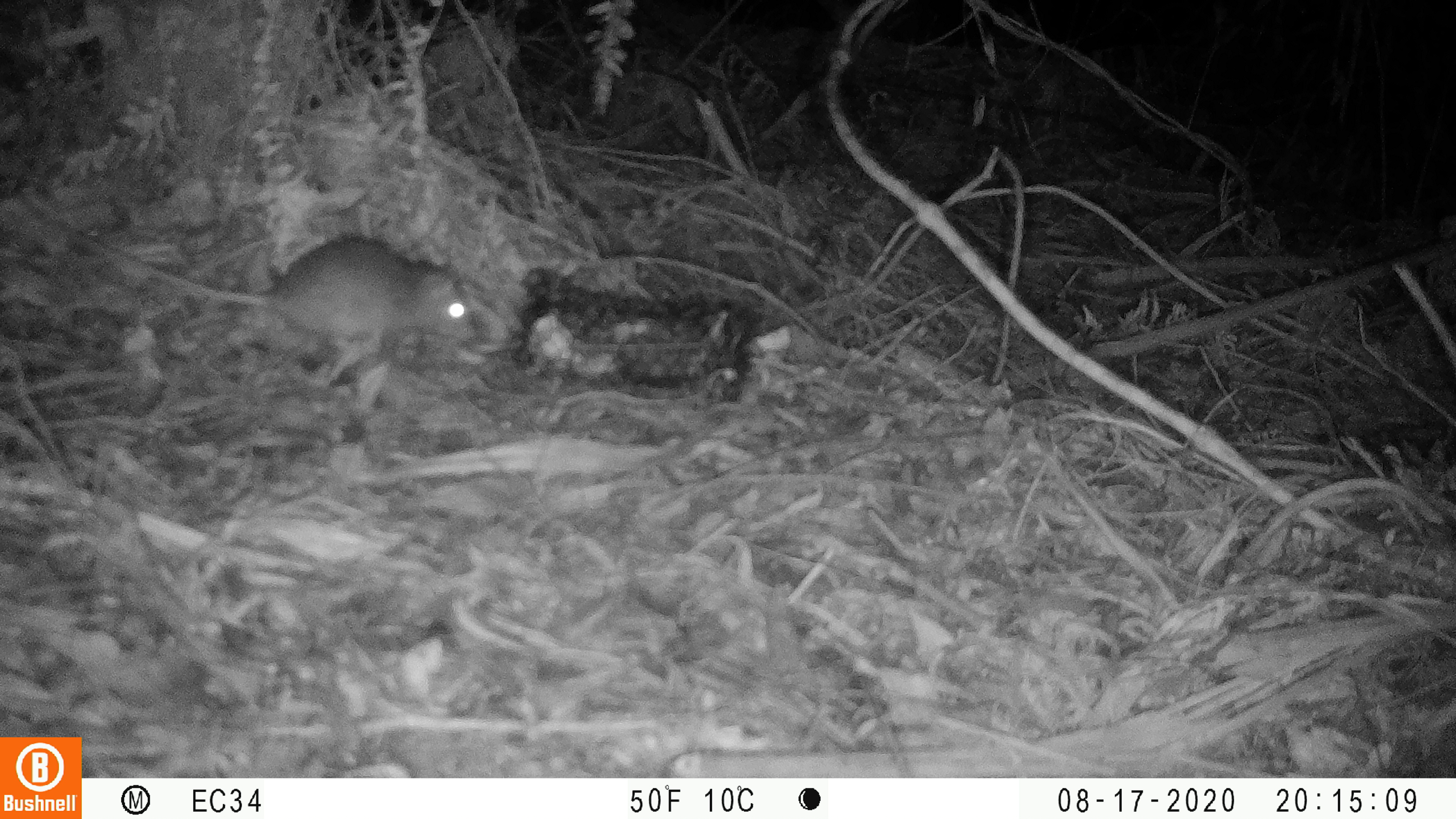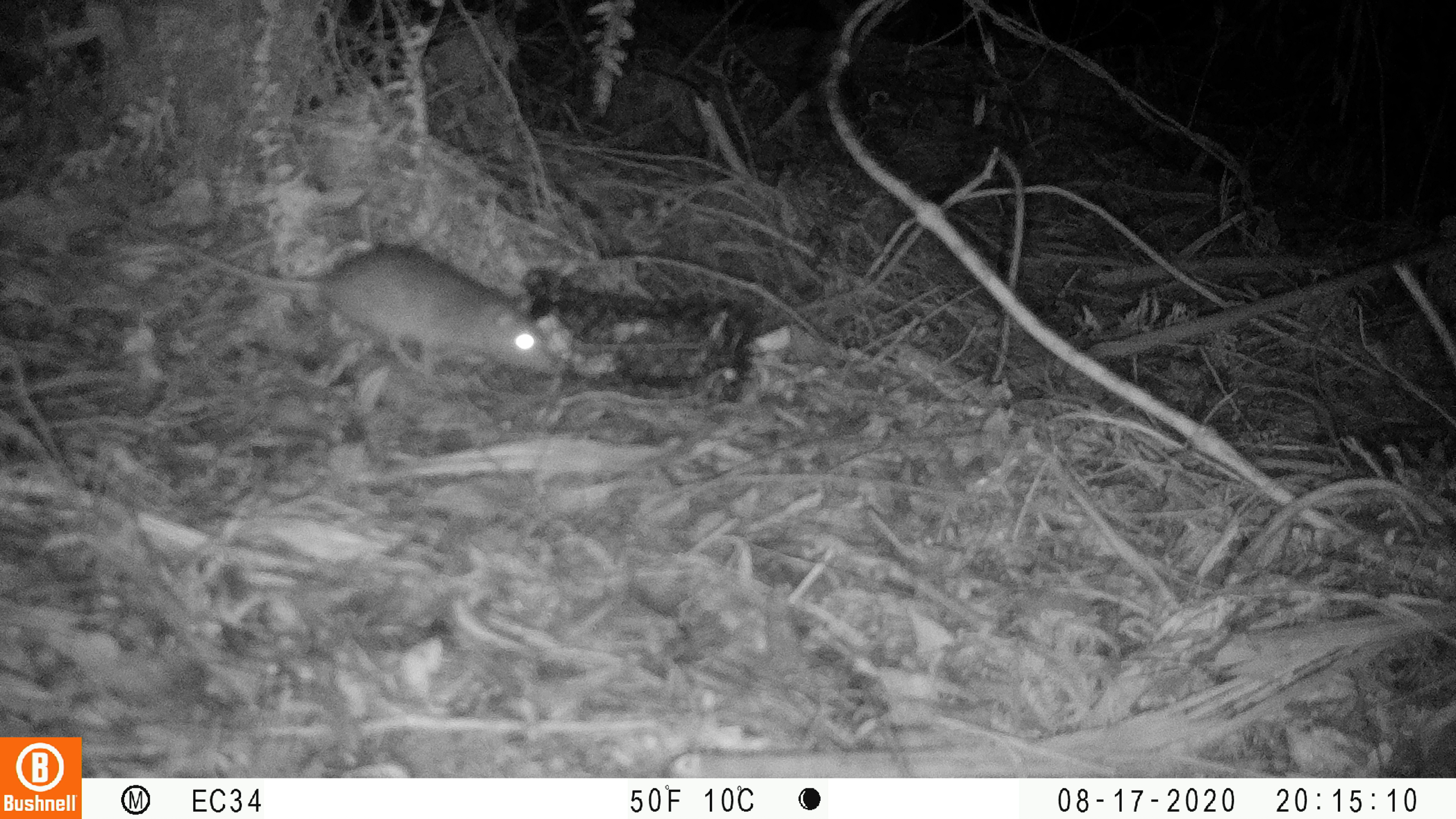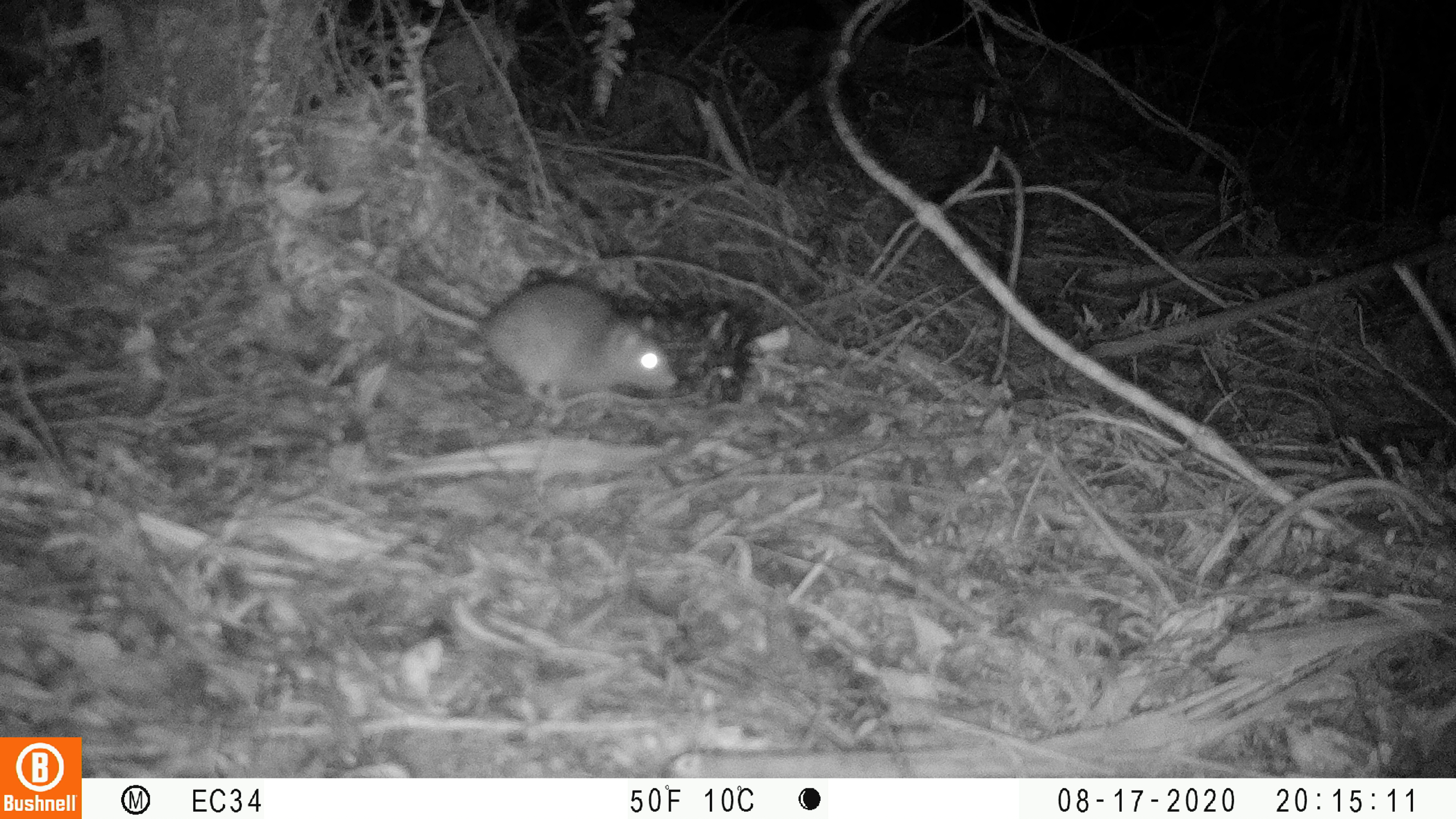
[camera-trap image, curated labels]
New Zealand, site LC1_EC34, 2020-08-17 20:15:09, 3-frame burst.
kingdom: Animalia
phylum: Chordata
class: Mammalia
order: Rodentia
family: Muridae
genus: Rattus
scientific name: Rattus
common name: rat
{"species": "rat (Rattus)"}